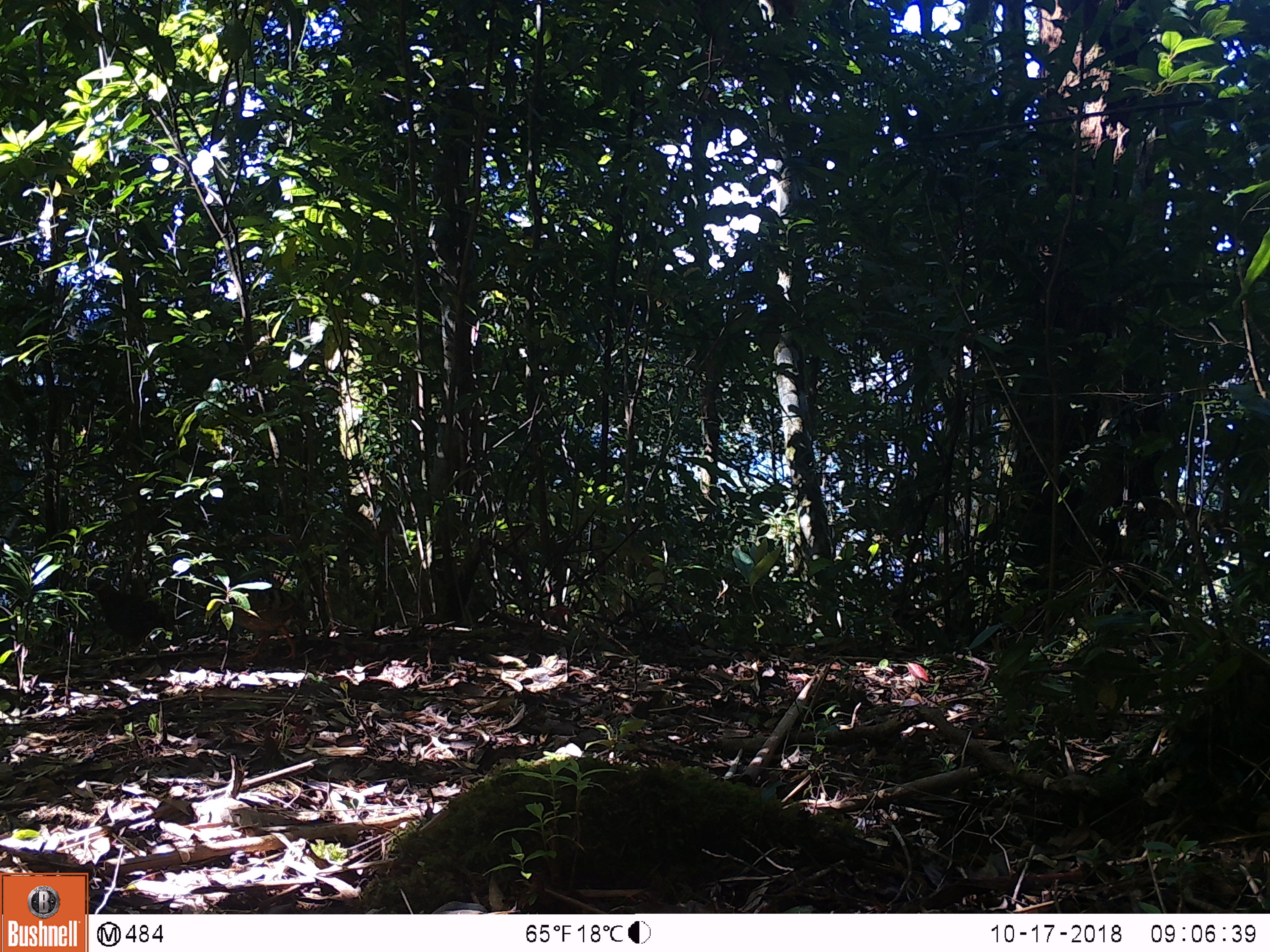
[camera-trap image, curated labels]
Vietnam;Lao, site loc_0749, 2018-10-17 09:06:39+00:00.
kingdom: Animalia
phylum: Chordata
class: Aves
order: Galliformes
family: Phasianidae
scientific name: Phasianidae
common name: partridge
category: unidentified partridge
Unidentified partridge (partridge) (Phasianidae). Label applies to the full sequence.